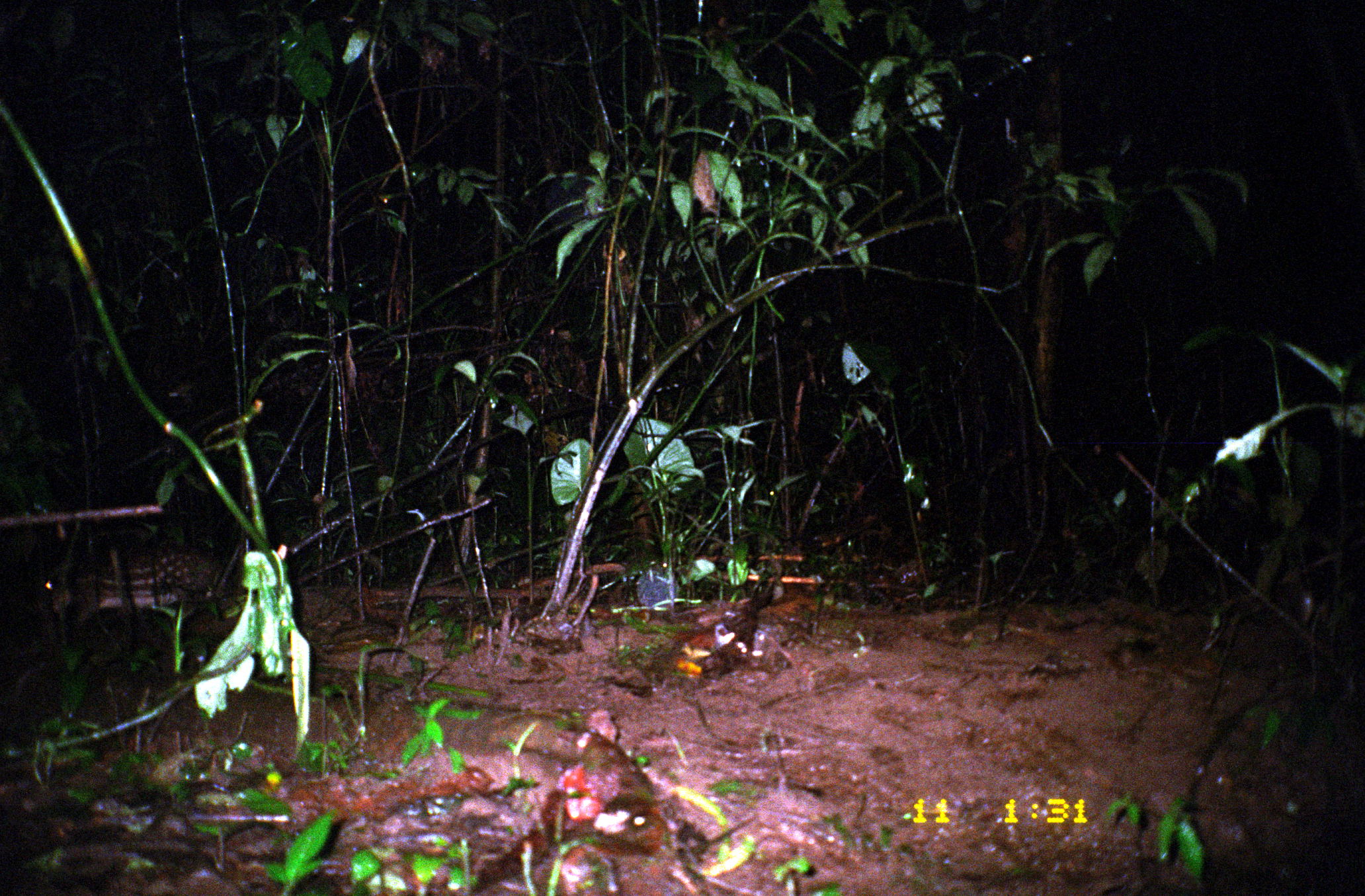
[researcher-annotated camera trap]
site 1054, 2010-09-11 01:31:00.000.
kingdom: Animalia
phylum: Chordata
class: Mammalia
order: Rodentia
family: Cuniculidae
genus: Cuniculus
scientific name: Cuniculus paca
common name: spotted paca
Cuniculus paca (spotted paca).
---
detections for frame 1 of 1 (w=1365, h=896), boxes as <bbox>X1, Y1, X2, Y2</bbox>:
cuniculus paca: <bbox>21, 542, 239, 629</bbox>